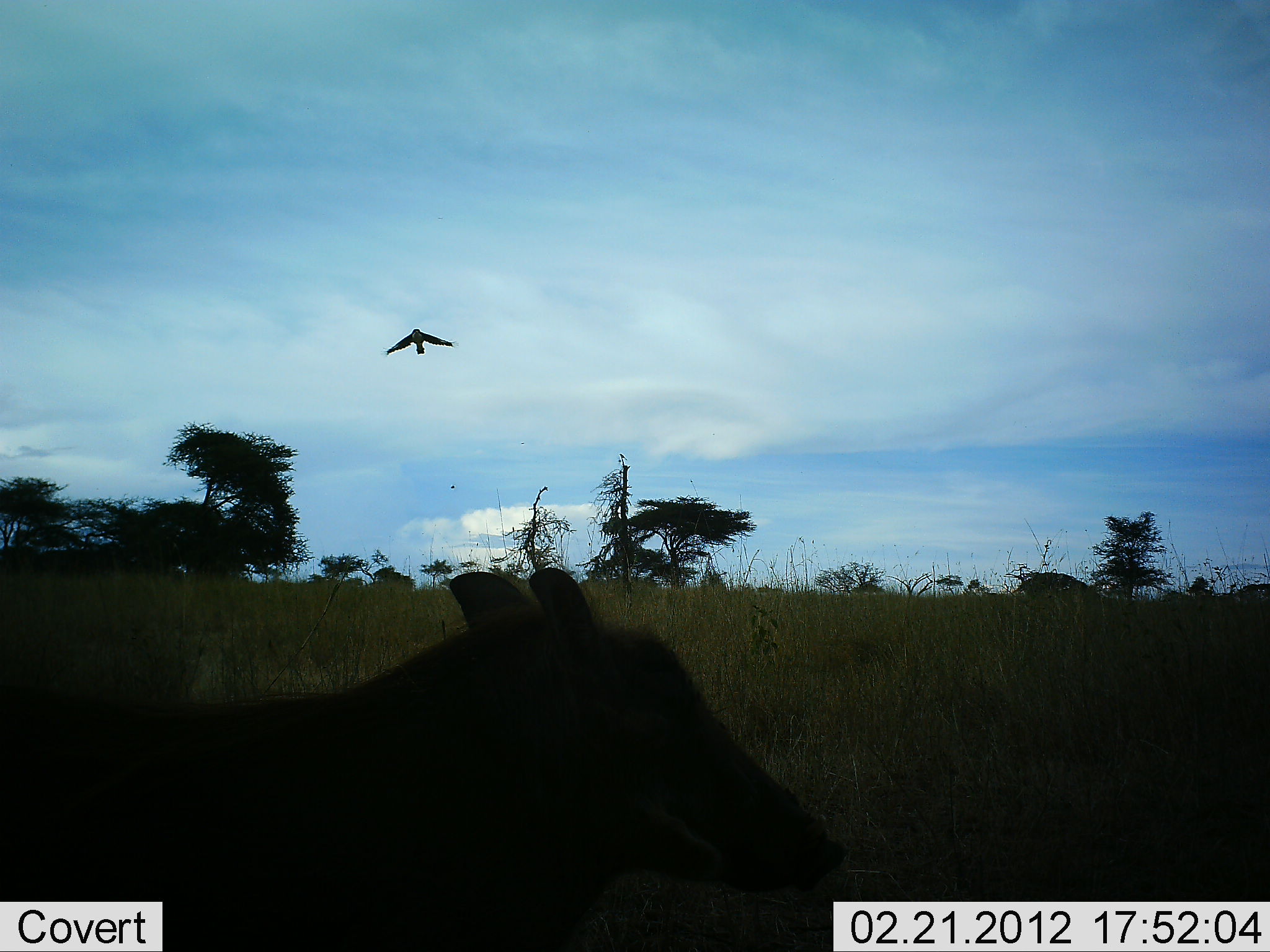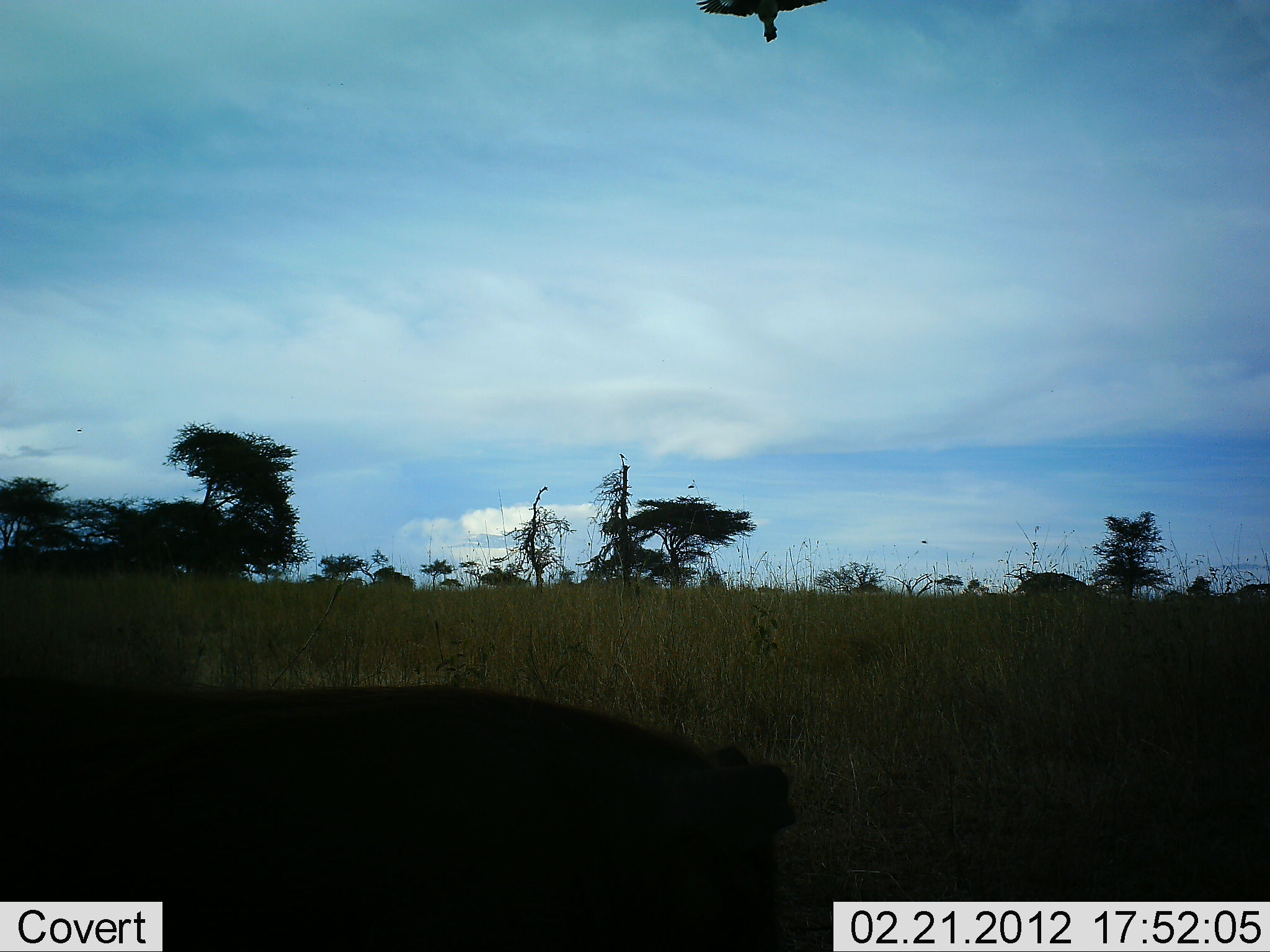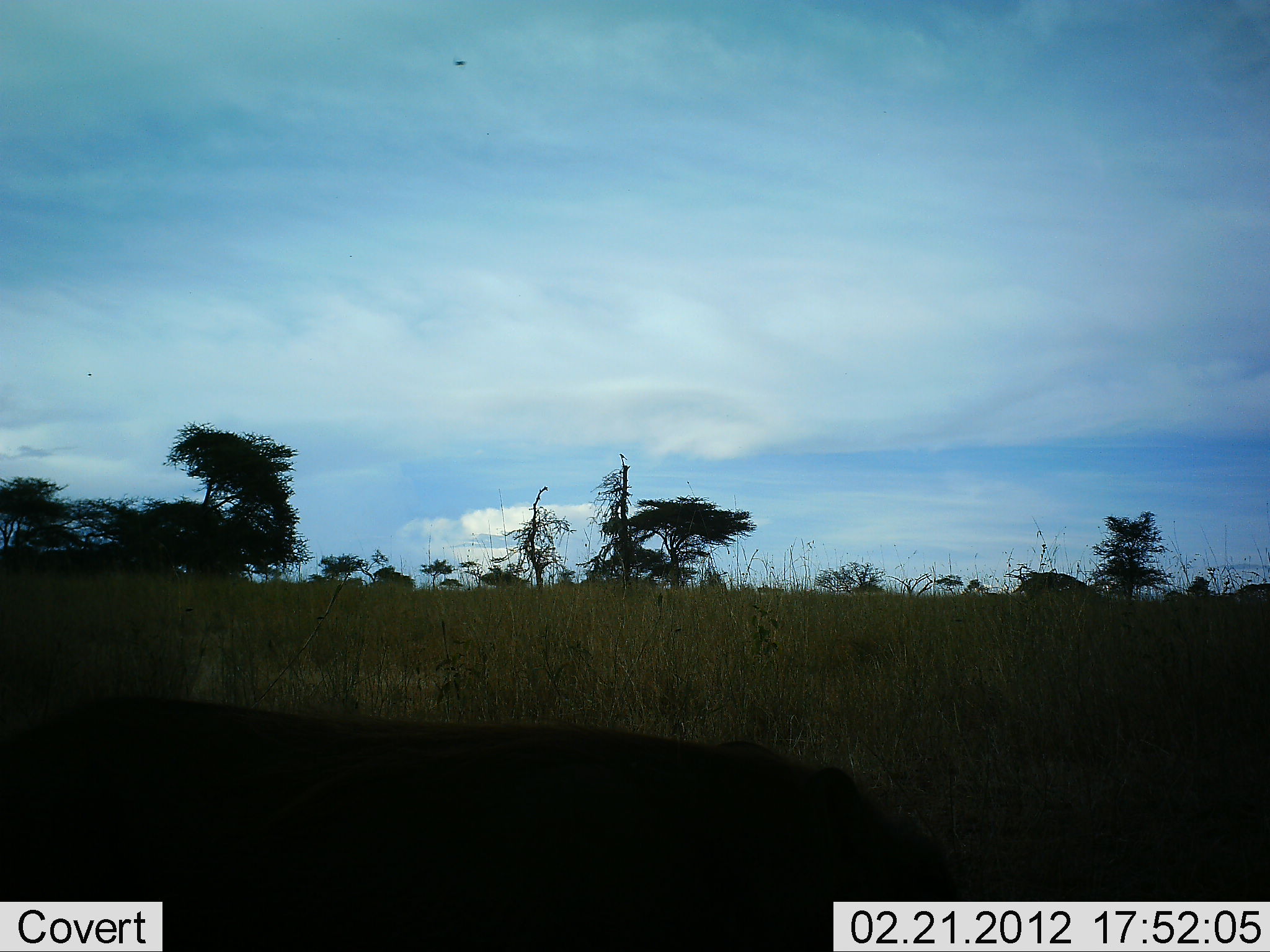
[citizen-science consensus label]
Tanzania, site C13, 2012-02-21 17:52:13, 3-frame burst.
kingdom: Animalia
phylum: Chordata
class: Aves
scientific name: Aves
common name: bird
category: otherbird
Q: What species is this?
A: Otherbird (bird) (Aves).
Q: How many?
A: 1.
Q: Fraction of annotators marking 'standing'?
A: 0%.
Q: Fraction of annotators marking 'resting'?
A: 5%.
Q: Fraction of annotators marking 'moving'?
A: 100%.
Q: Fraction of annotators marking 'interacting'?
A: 0%.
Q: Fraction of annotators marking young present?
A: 0%.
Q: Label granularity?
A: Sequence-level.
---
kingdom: Animalia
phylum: Chordata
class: Mammalia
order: Artiodactyla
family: Suidae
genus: Phacochoerus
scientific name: Phacochoerus africanus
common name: warthog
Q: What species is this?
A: Warthog (Phacochoerus africanus).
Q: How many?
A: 1.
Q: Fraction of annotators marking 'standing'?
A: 36%.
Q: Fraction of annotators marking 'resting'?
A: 5%.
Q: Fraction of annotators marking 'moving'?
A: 36%.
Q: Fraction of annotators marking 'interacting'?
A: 0%.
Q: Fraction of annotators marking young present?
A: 0%.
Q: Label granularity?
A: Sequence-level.